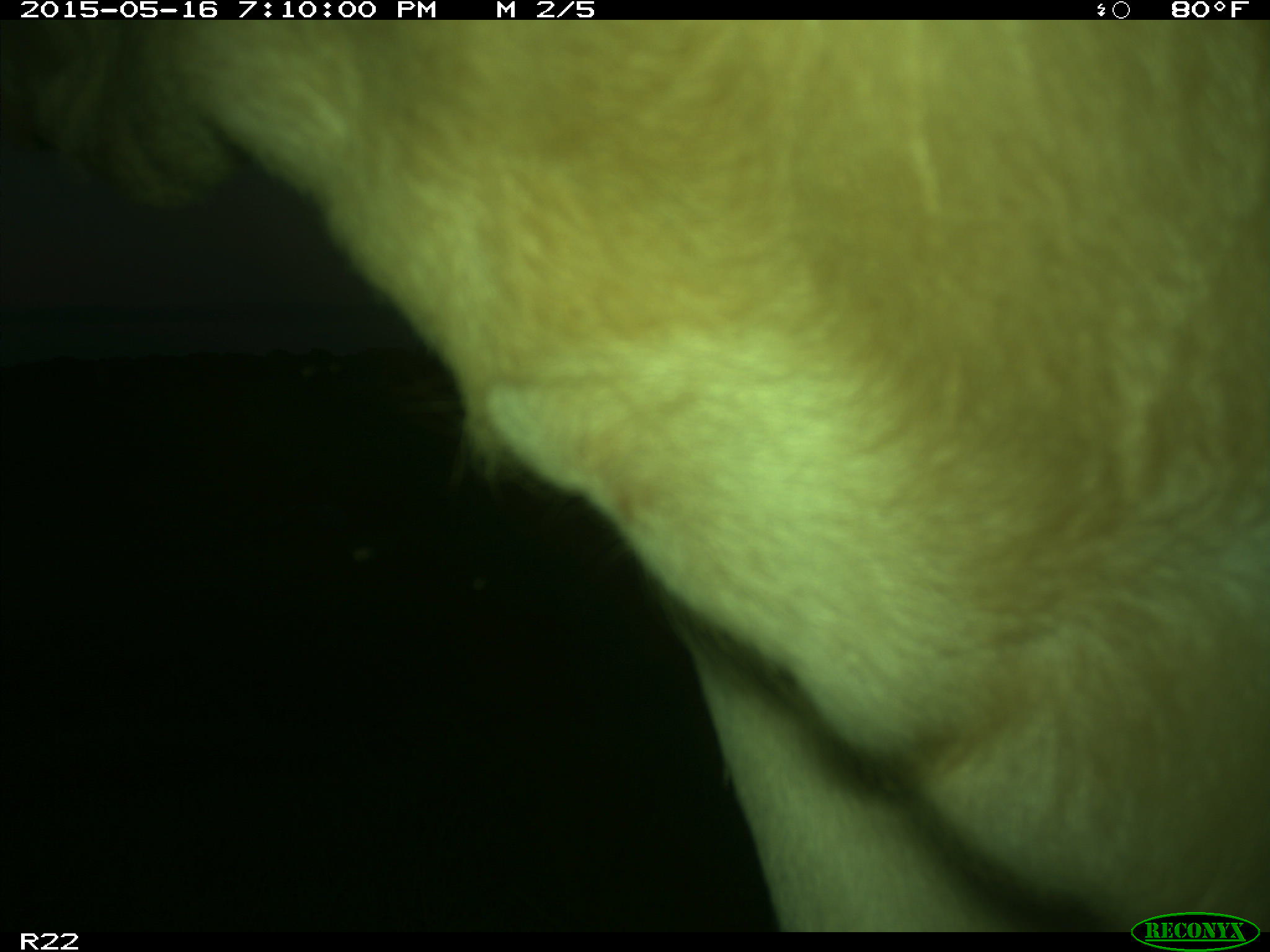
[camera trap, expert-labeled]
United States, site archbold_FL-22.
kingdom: Animalia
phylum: Chordata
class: Mammalia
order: Artiodactyla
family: Bovidae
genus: Bos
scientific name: Bos taurus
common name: domestic cow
Bos taurus (domestic cow).